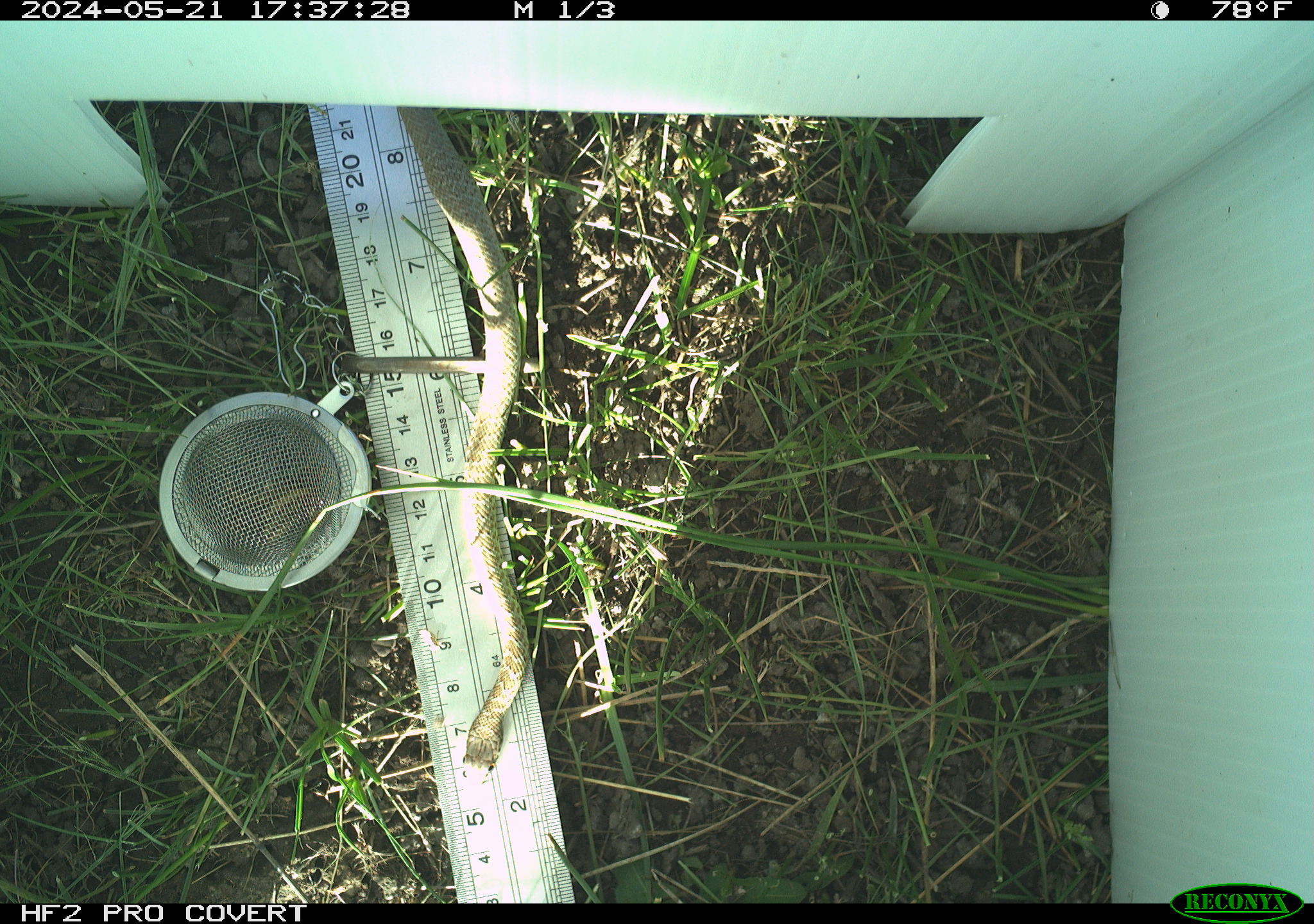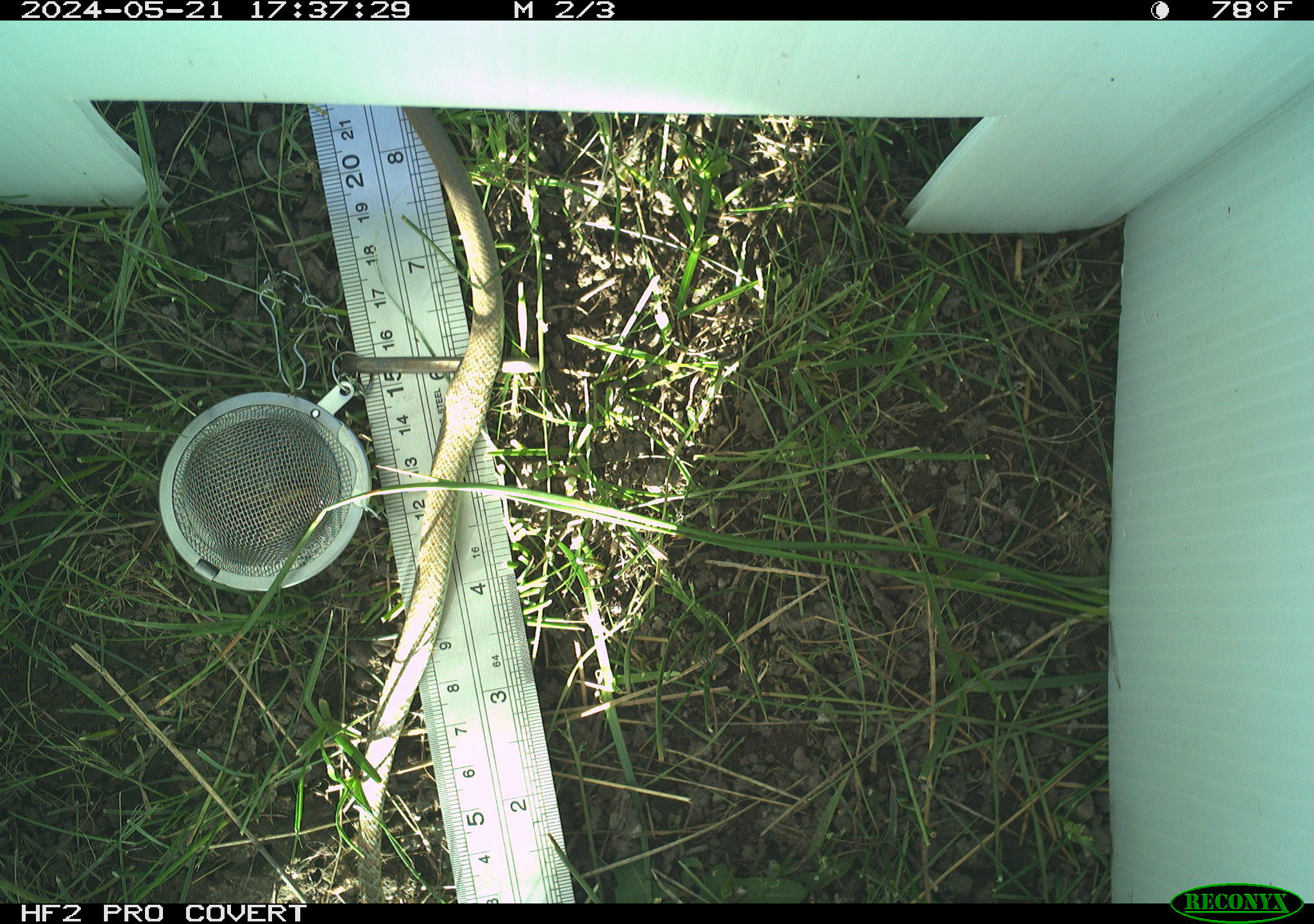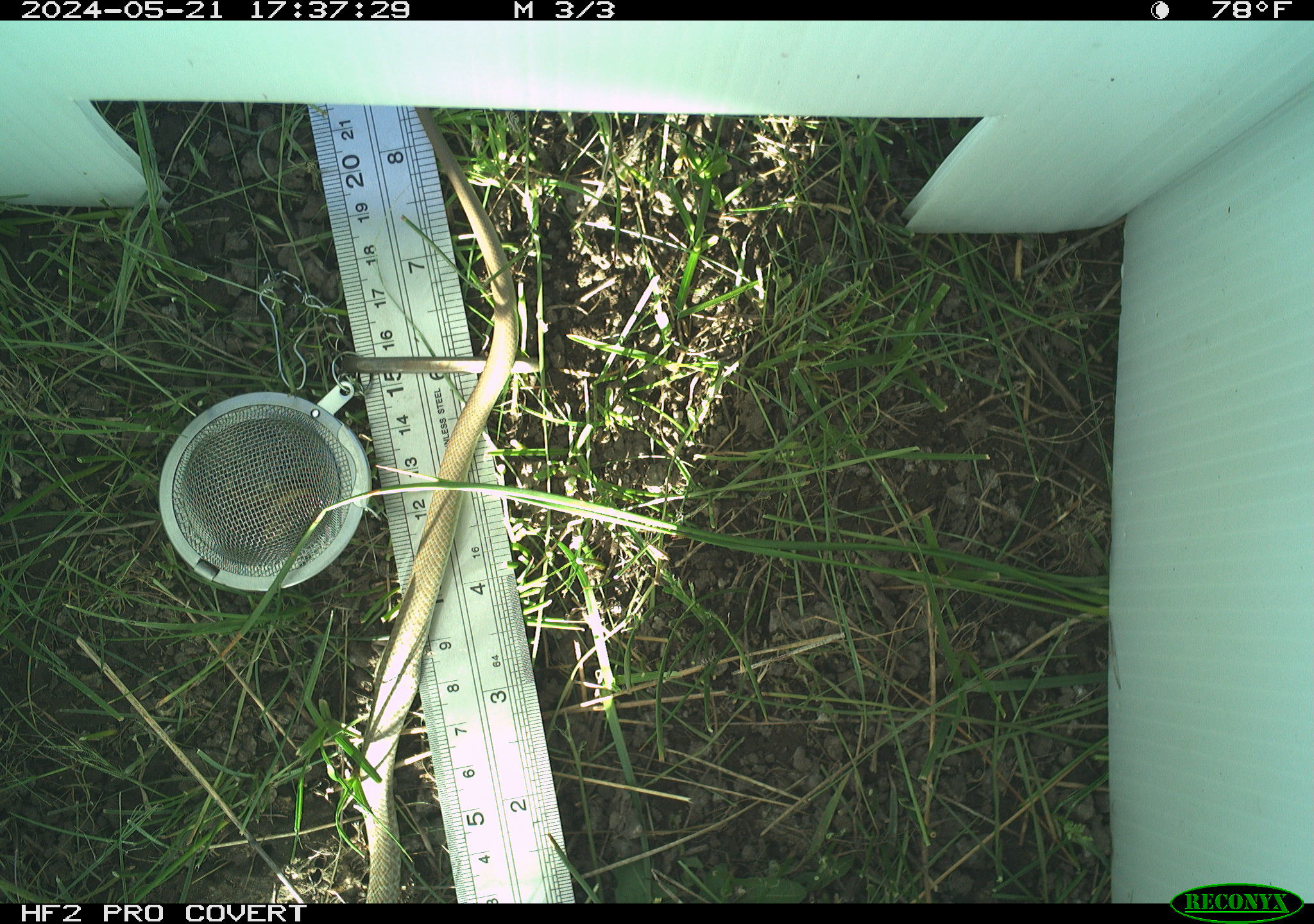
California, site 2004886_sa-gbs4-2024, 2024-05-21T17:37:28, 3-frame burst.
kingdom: Animalia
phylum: Chordata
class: Reptilia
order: Squamata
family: Colubridae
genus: Coluber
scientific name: Coluber constrictor mormon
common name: western yellow-bellied racer